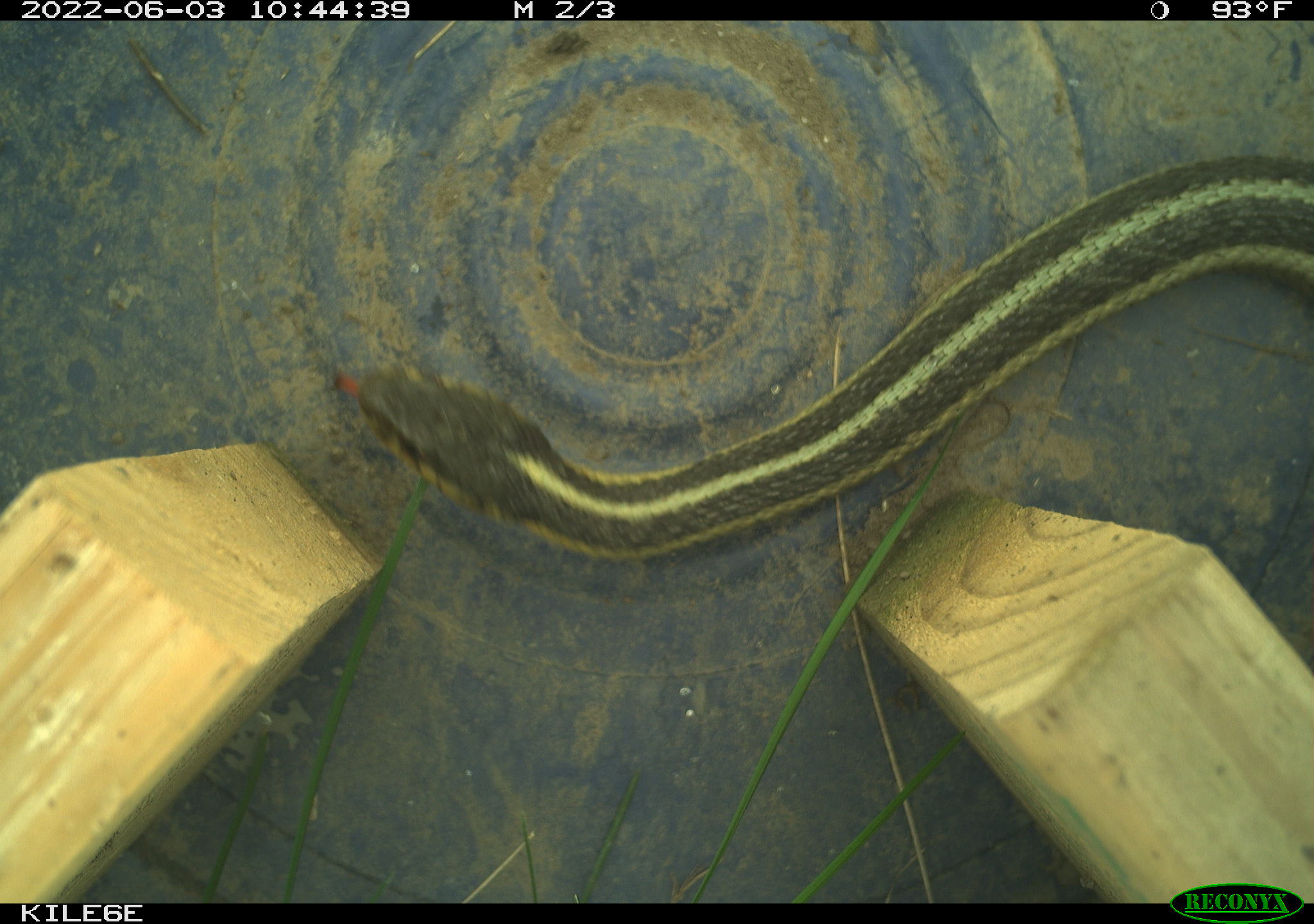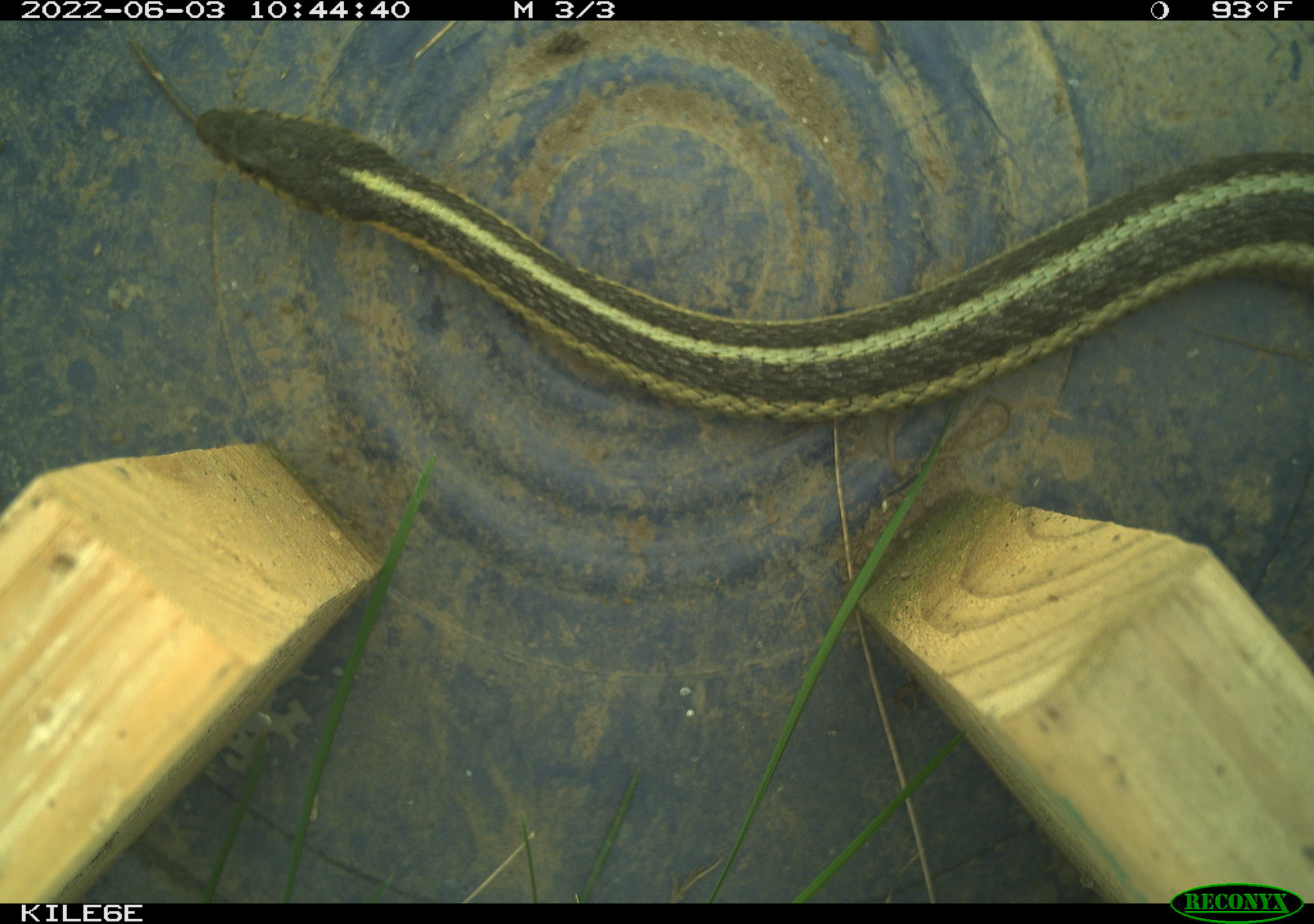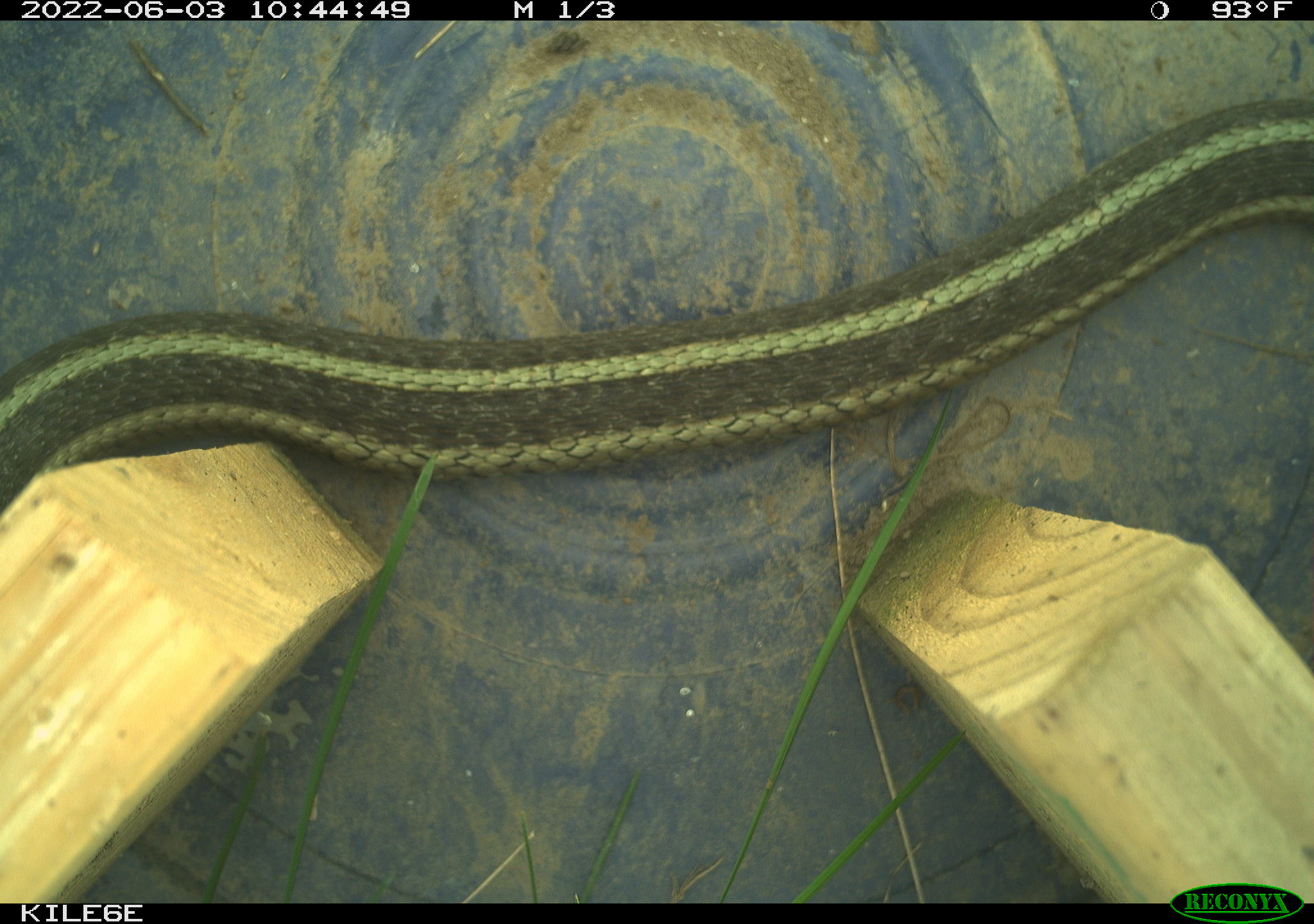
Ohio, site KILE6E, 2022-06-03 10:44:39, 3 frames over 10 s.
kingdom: Animalia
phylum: Chordata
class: Reptilia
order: Squamata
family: Colubridae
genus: Thamnophis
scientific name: Thamnophis sirtalis sirtalis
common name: eastern gartersnake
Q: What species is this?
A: Eastern gartersnake (Thamnophis sirtalis sirtalis).